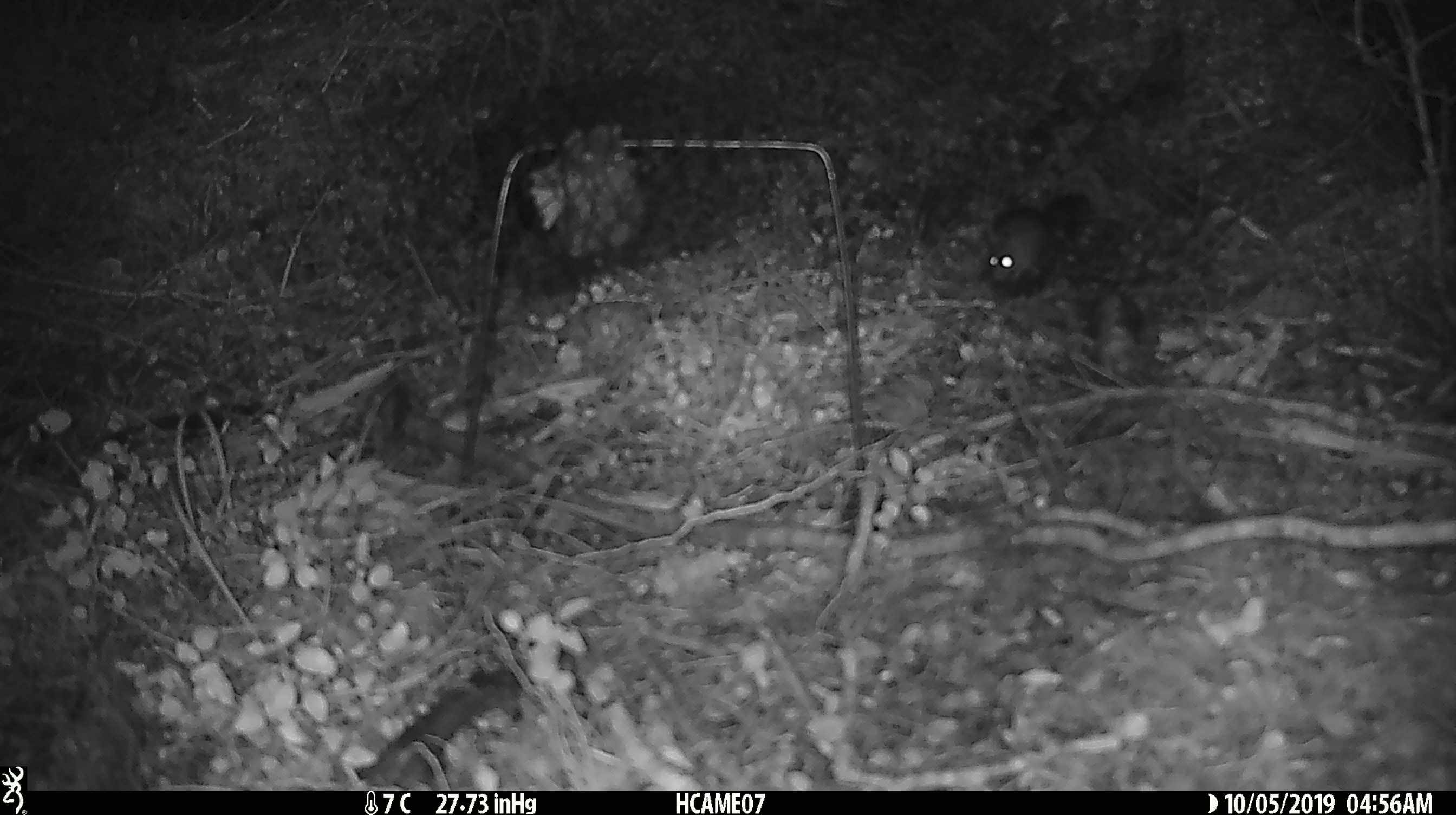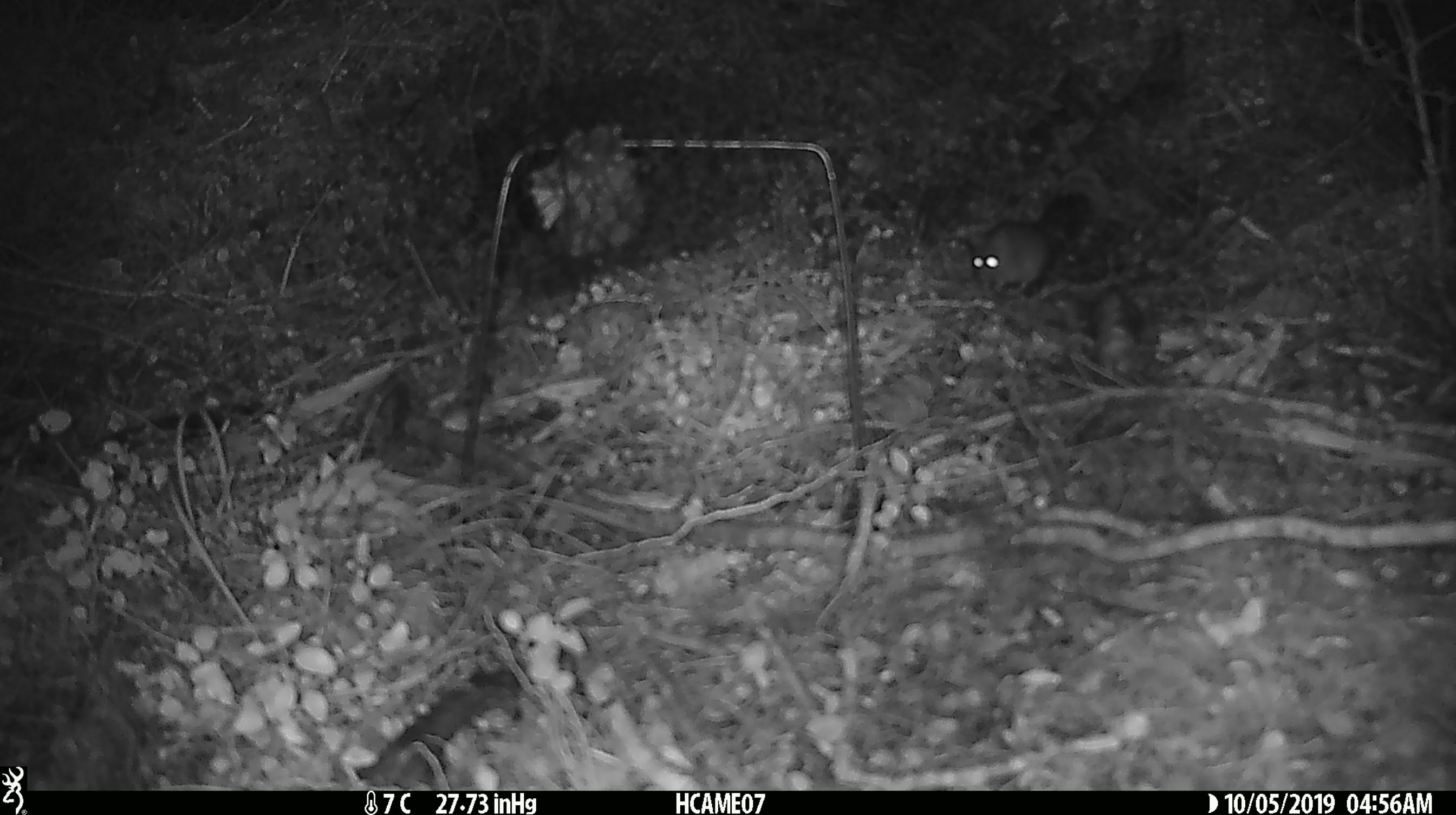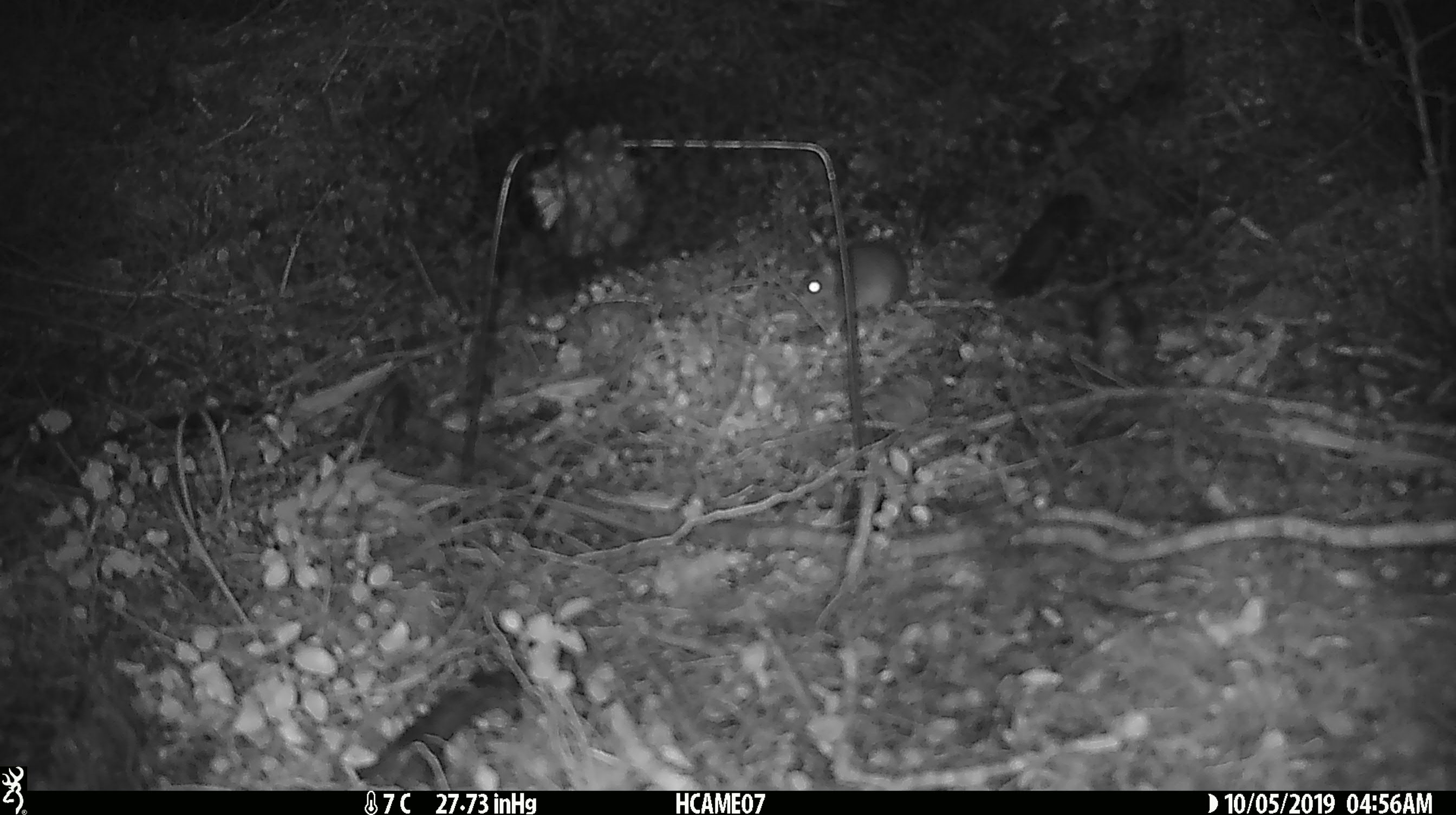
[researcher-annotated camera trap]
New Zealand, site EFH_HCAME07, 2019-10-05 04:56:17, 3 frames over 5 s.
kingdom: Animalia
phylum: Chordata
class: Mammalia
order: Rodentia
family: Muridae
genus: Mus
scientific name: Mus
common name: mouse